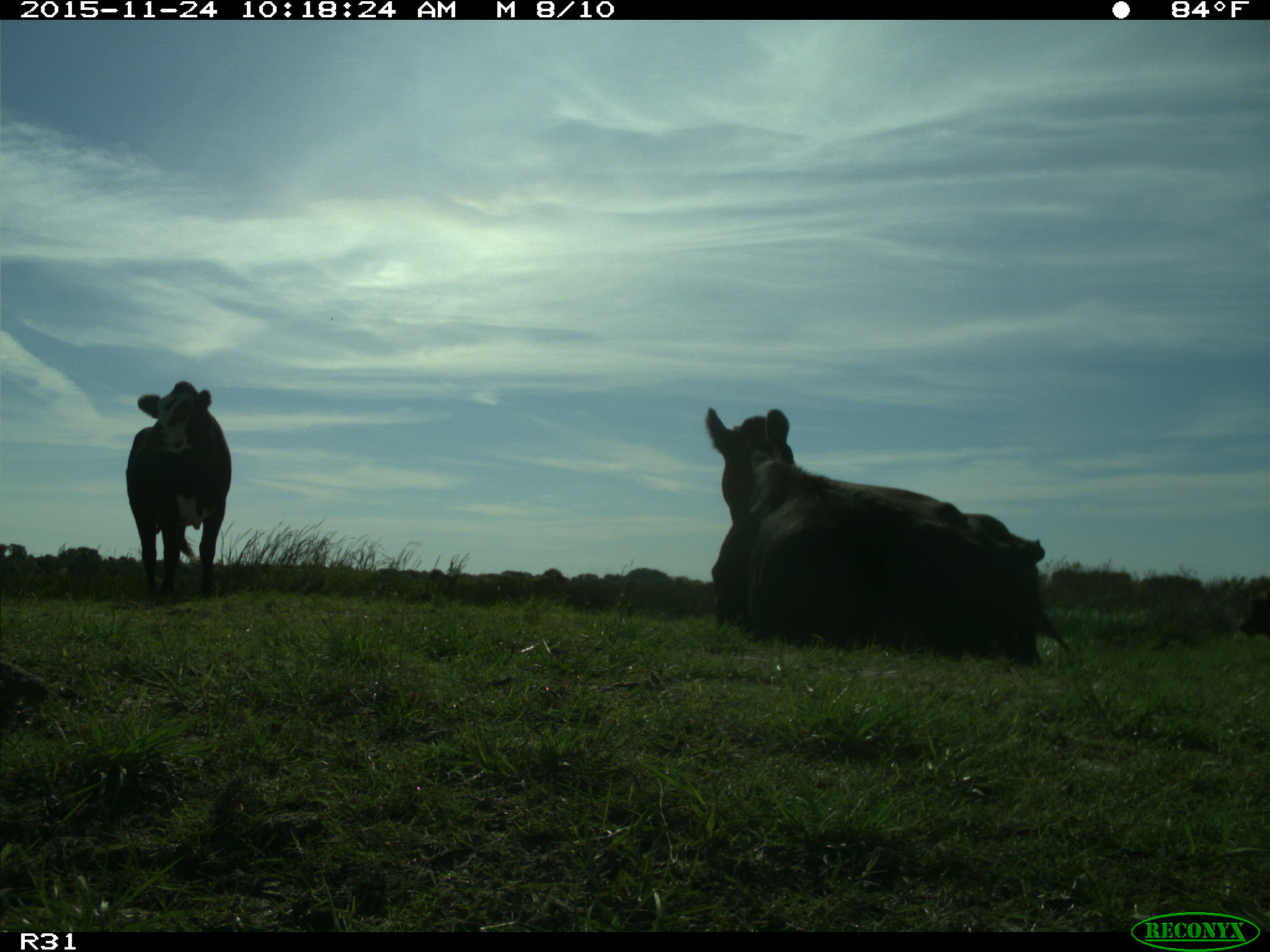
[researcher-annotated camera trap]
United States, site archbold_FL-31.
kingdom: Animalia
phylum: Chordata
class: Mammalia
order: Artiodactyla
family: Bovidae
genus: Bos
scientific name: Bos taurus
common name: domestic cow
Bos taurus (domestic cow).